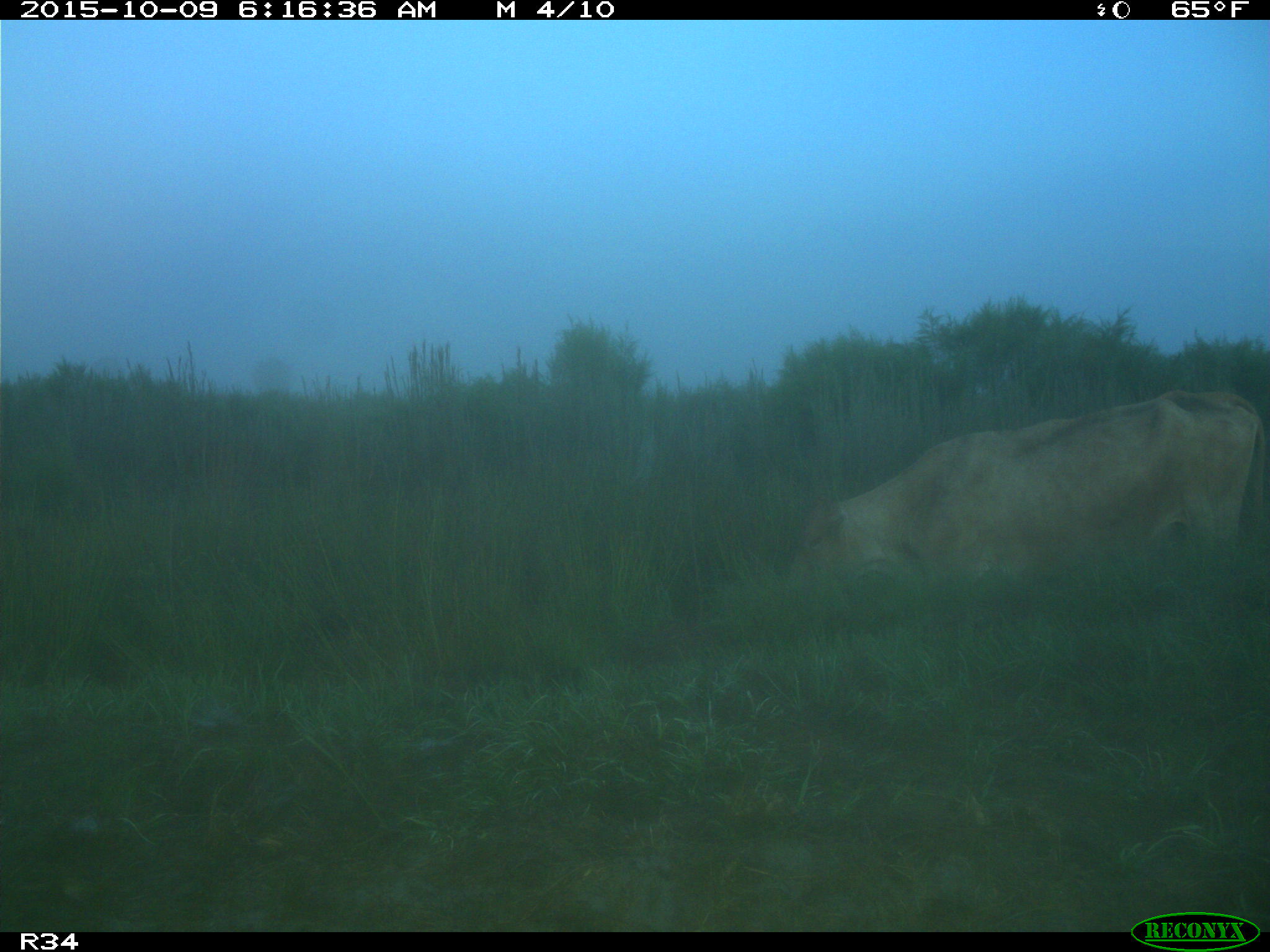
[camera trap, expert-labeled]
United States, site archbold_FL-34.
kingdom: Animalia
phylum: Chordata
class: Mammalia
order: Artiodactyla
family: Bovidae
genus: Bos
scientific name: Bos taurus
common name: domestic cow